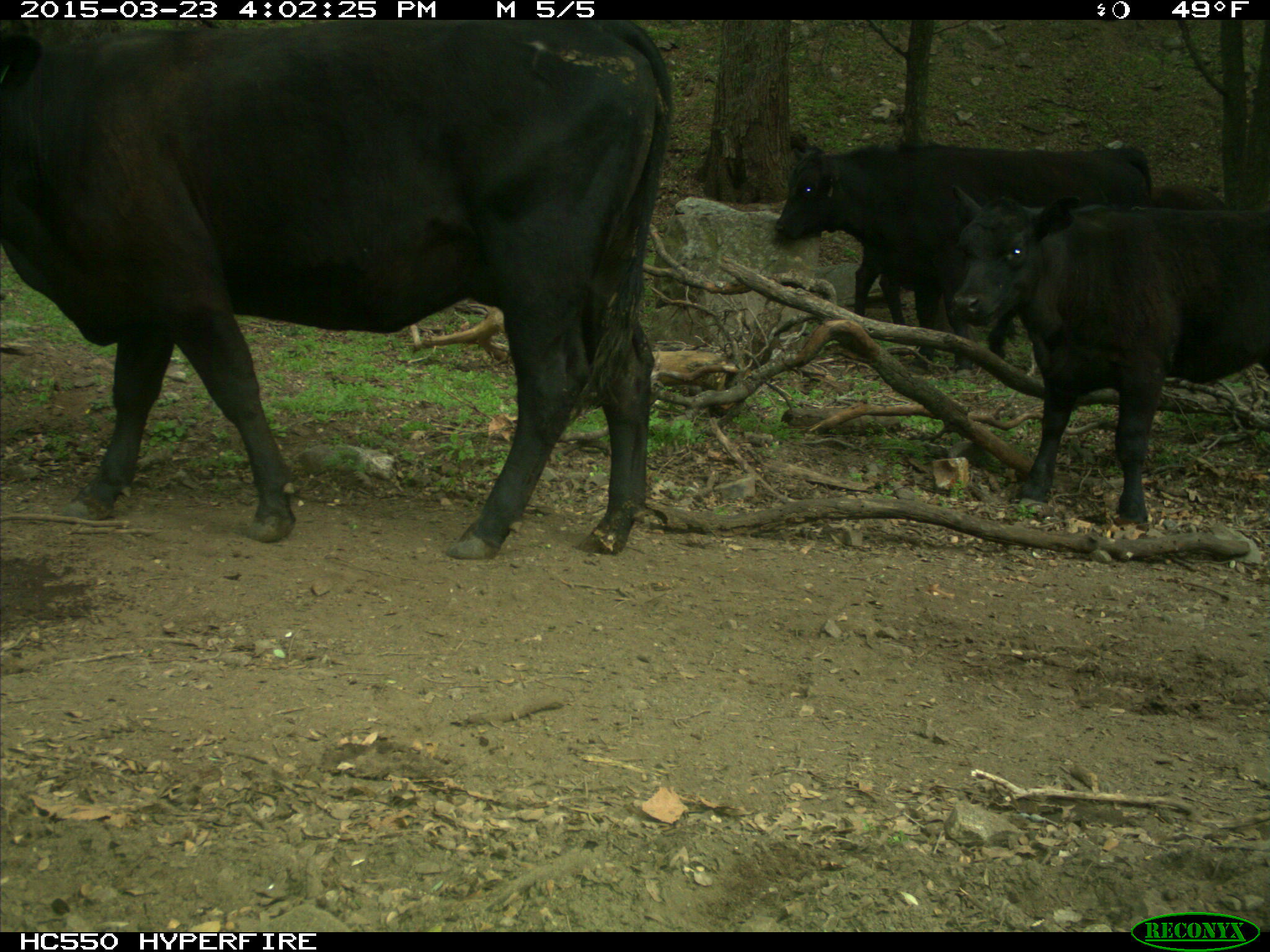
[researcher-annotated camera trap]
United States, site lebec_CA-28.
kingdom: Animalia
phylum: Chordata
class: Mammalia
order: Artiodactyla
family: Bovidae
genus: Bos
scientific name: Bos taurus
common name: domestic cow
Bos taurus (domestic cow).